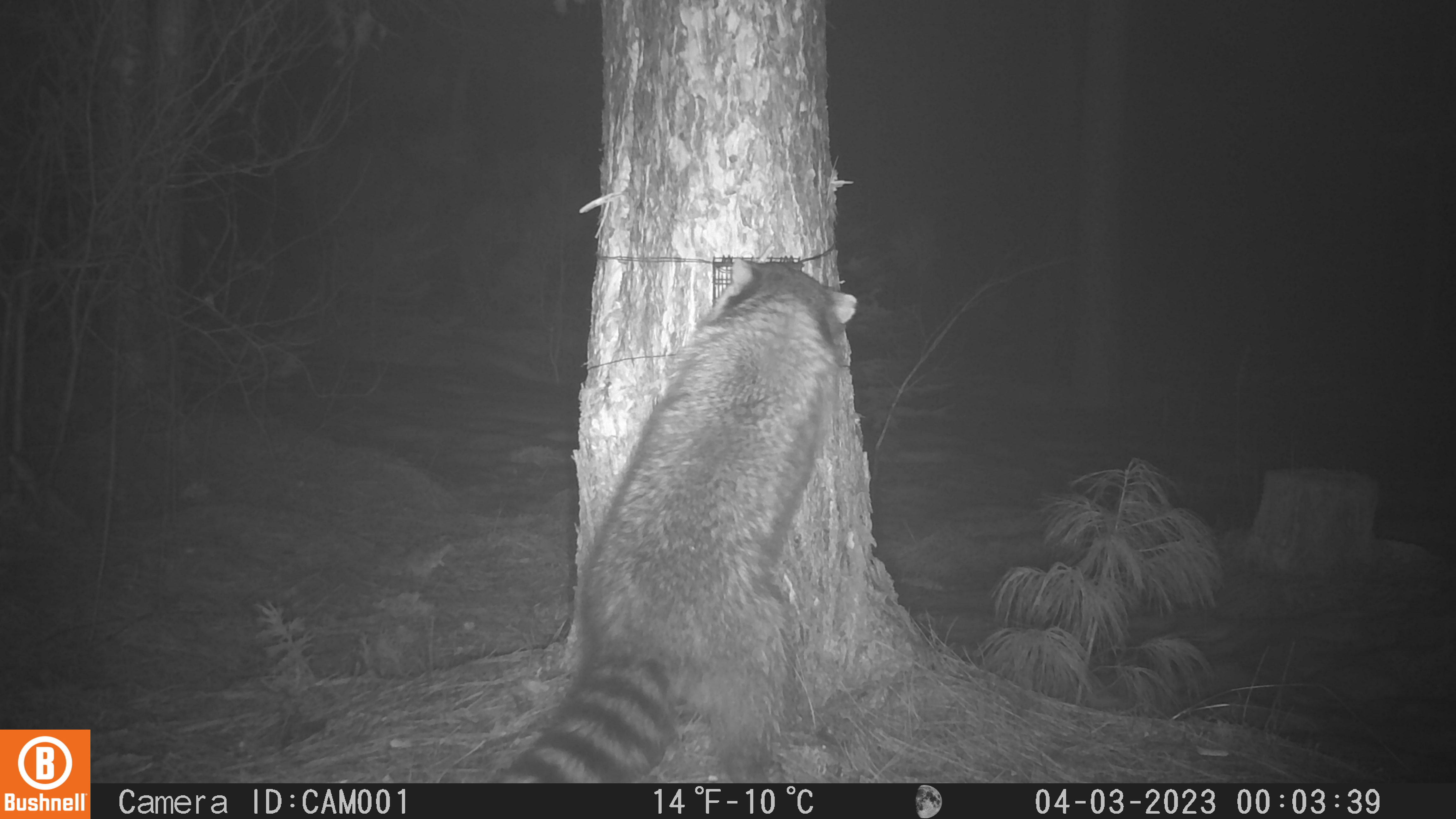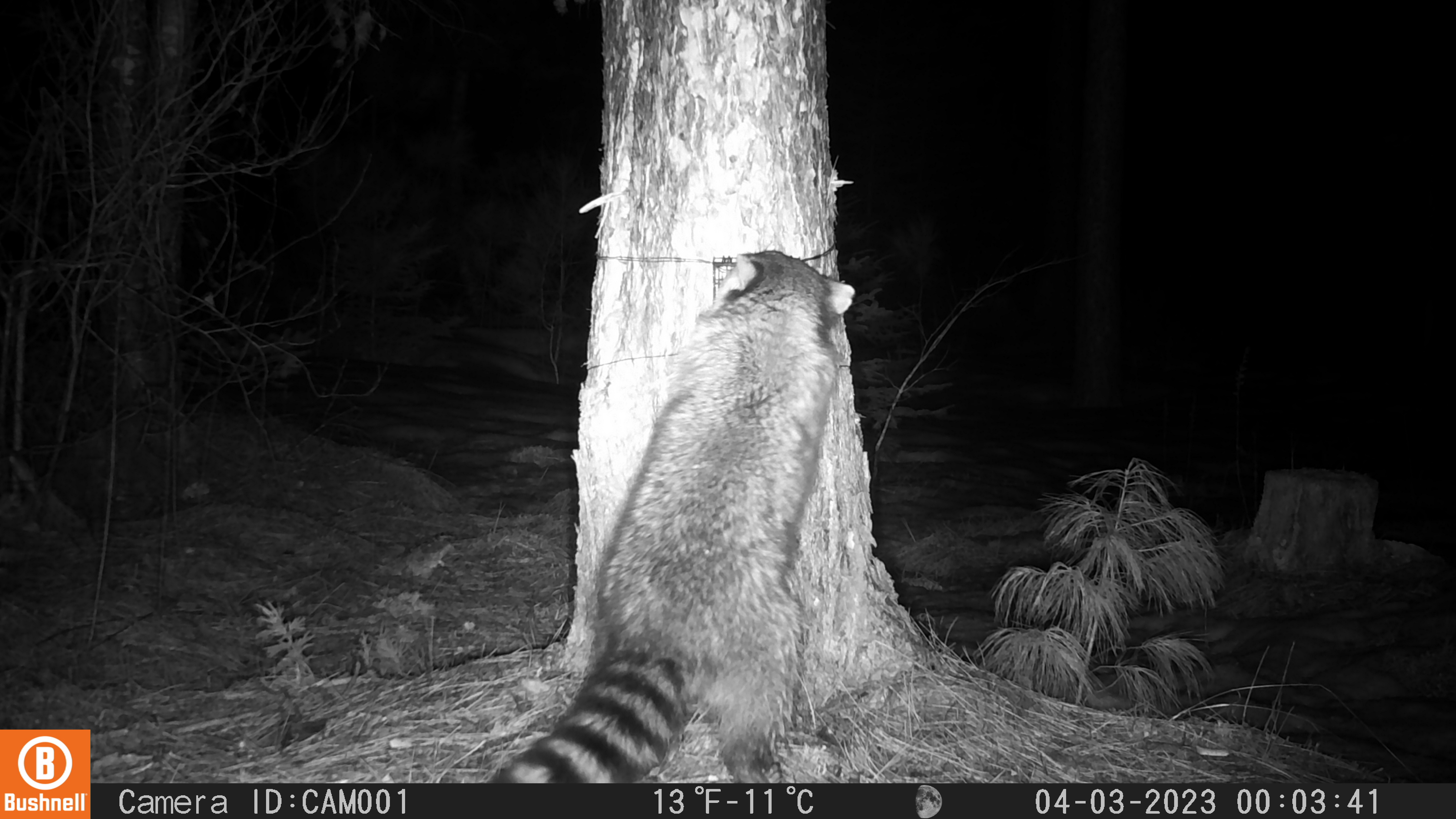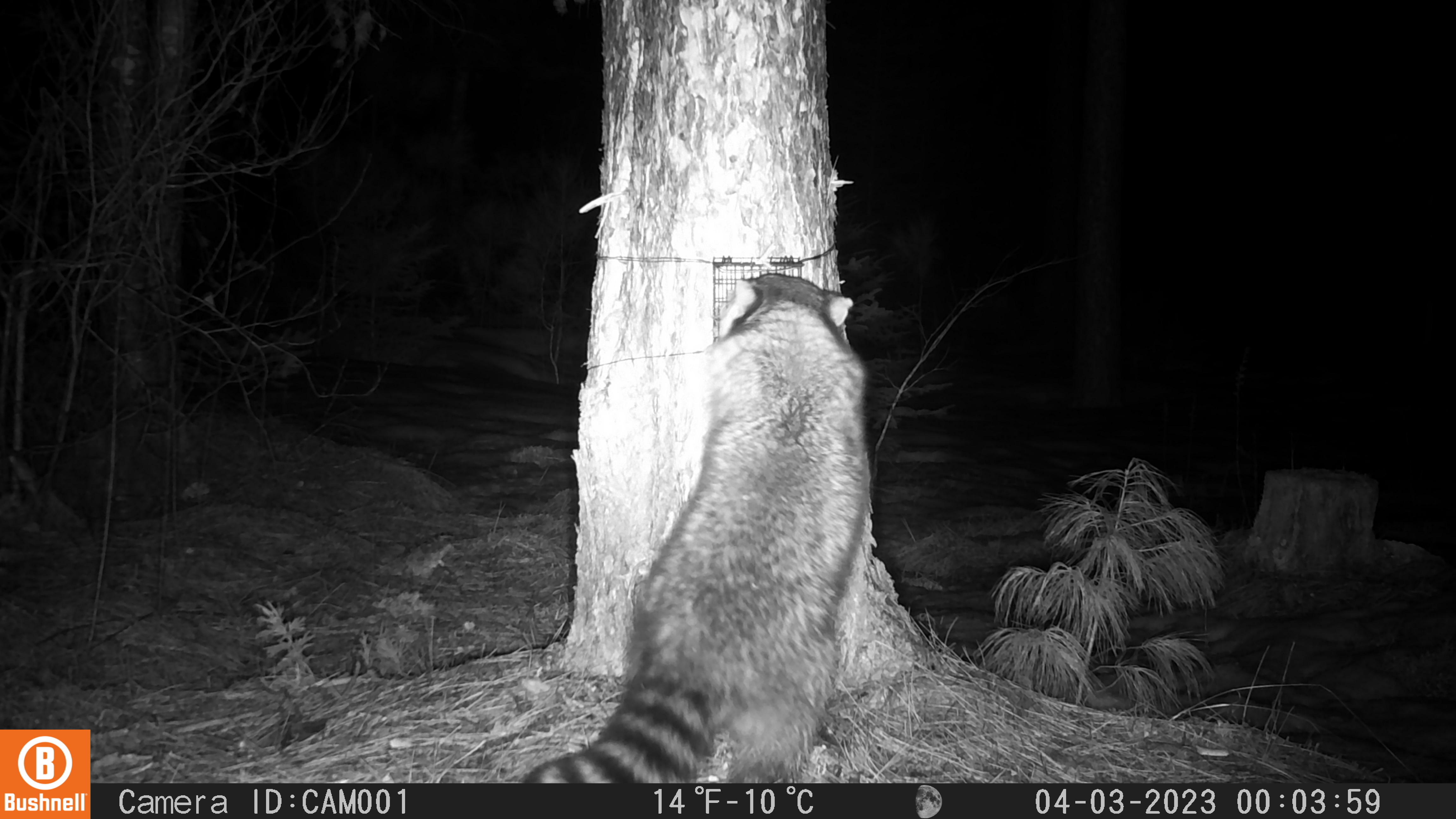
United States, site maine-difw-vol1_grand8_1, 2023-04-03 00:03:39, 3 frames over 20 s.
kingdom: Animalia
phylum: Chordata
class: Mammalia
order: Carnivora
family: Procyonidae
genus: Procyon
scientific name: Procyon lotor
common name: raccoon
Raccoon (Procyon lotor).